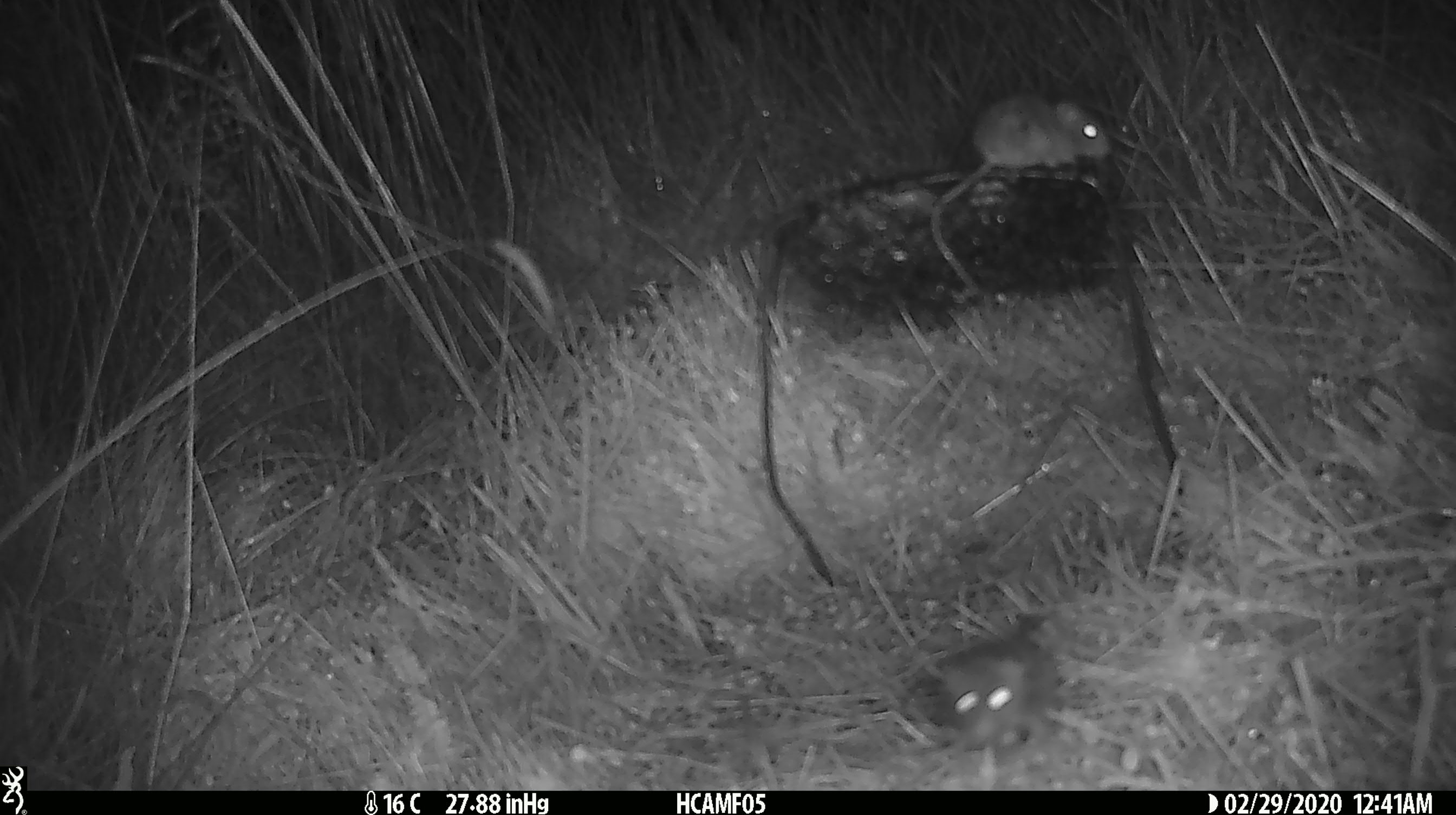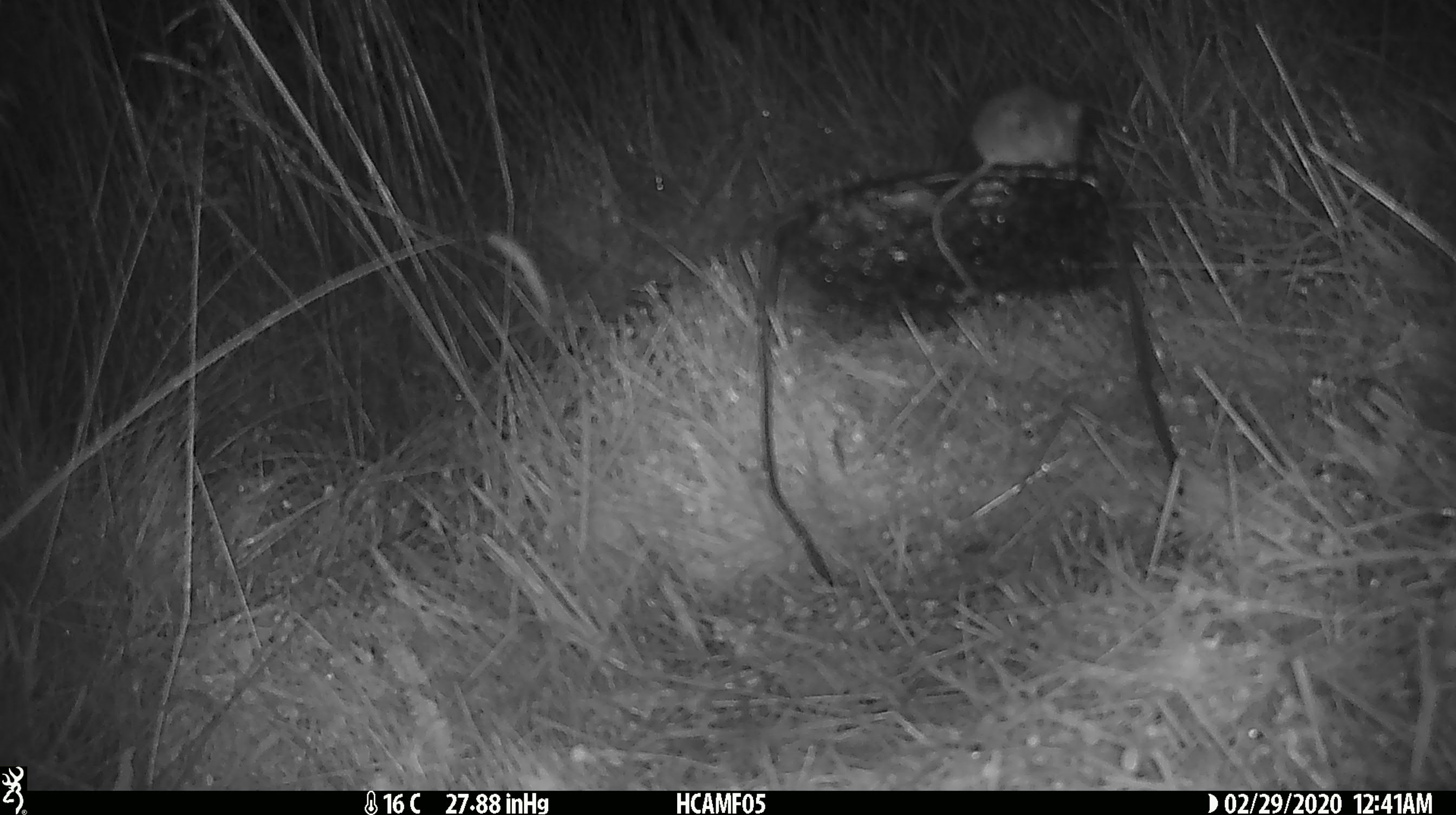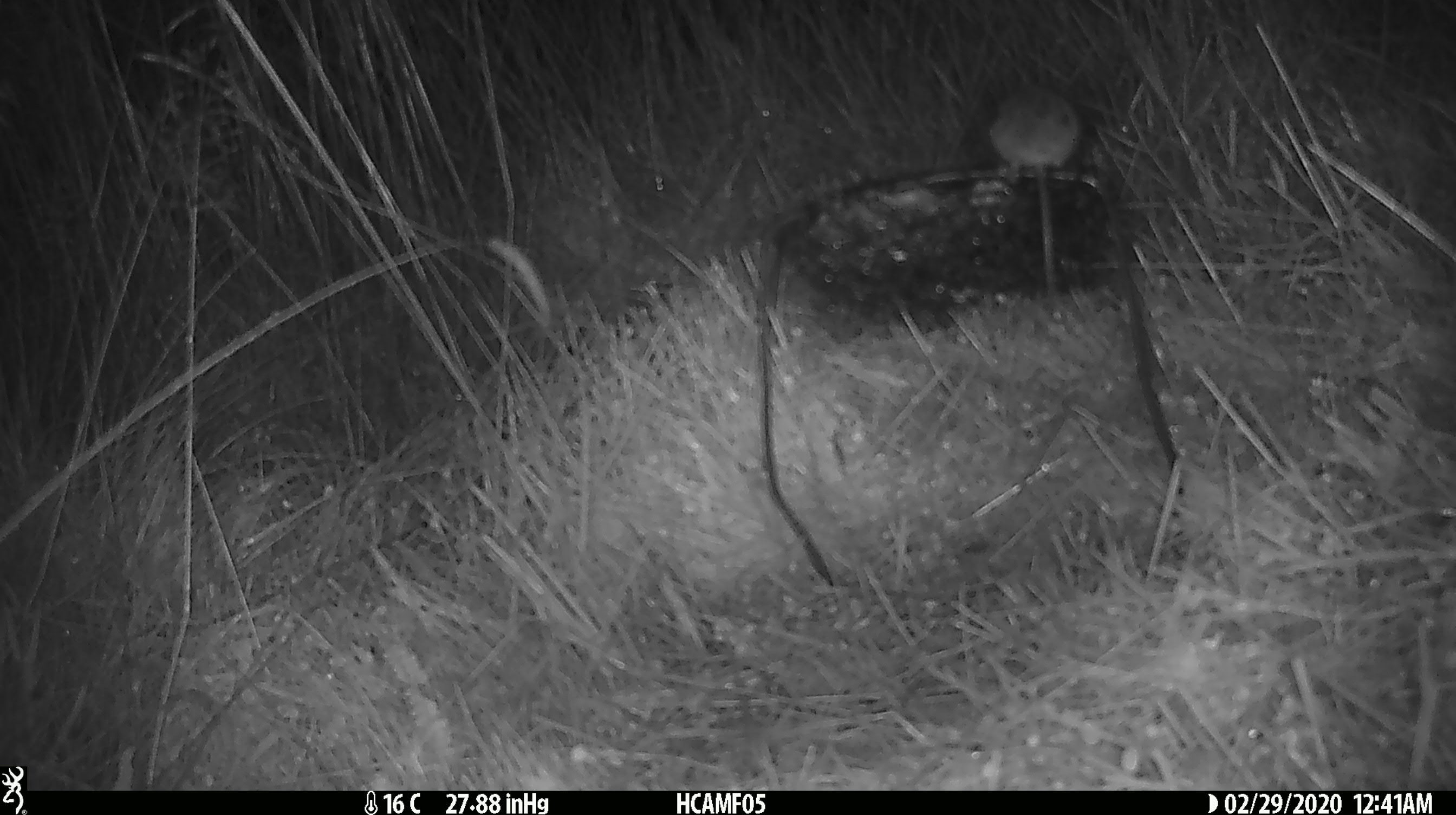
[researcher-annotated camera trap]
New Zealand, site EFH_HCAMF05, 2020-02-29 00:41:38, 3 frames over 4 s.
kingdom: Animalia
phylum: Chordata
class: Mammalia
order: Rodentia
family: Muridae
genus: Mus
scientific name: Mus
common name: mouse